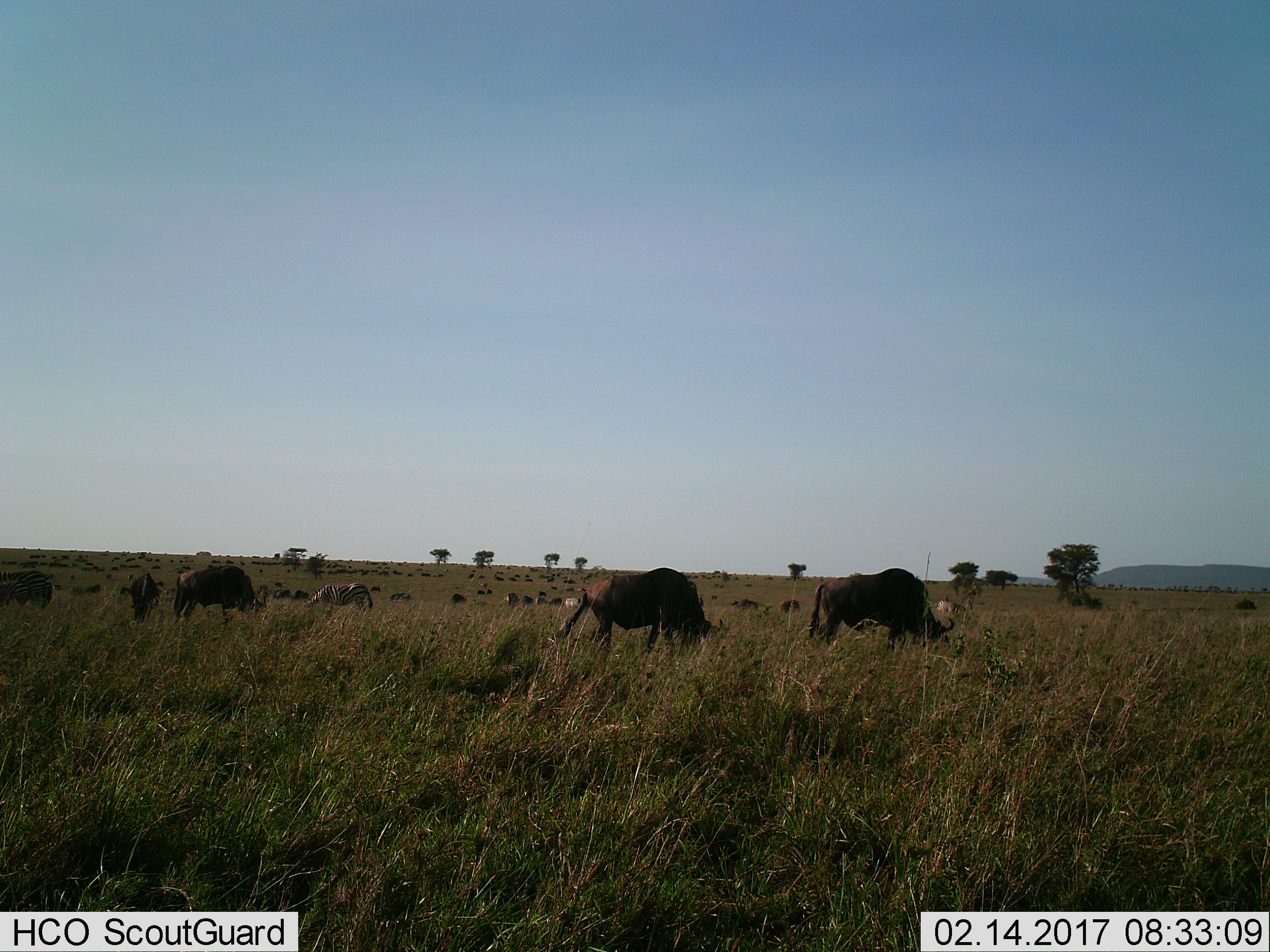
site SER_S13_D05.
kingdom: Animalia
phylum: Chordata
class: Mammalia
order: Artiodactyla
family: Bovidae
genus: Connochaetes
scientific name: Connochaetes taurinus taurinus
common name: blue wildebeest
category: wildebeestblue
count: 51+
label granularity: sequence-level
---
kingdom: Animalia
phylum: Chordata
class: Mammalia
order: Perissodactyla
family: Equidae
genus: Equus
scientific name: Equus quagga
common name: plains zebra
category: zebraplains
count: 5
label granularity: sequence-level